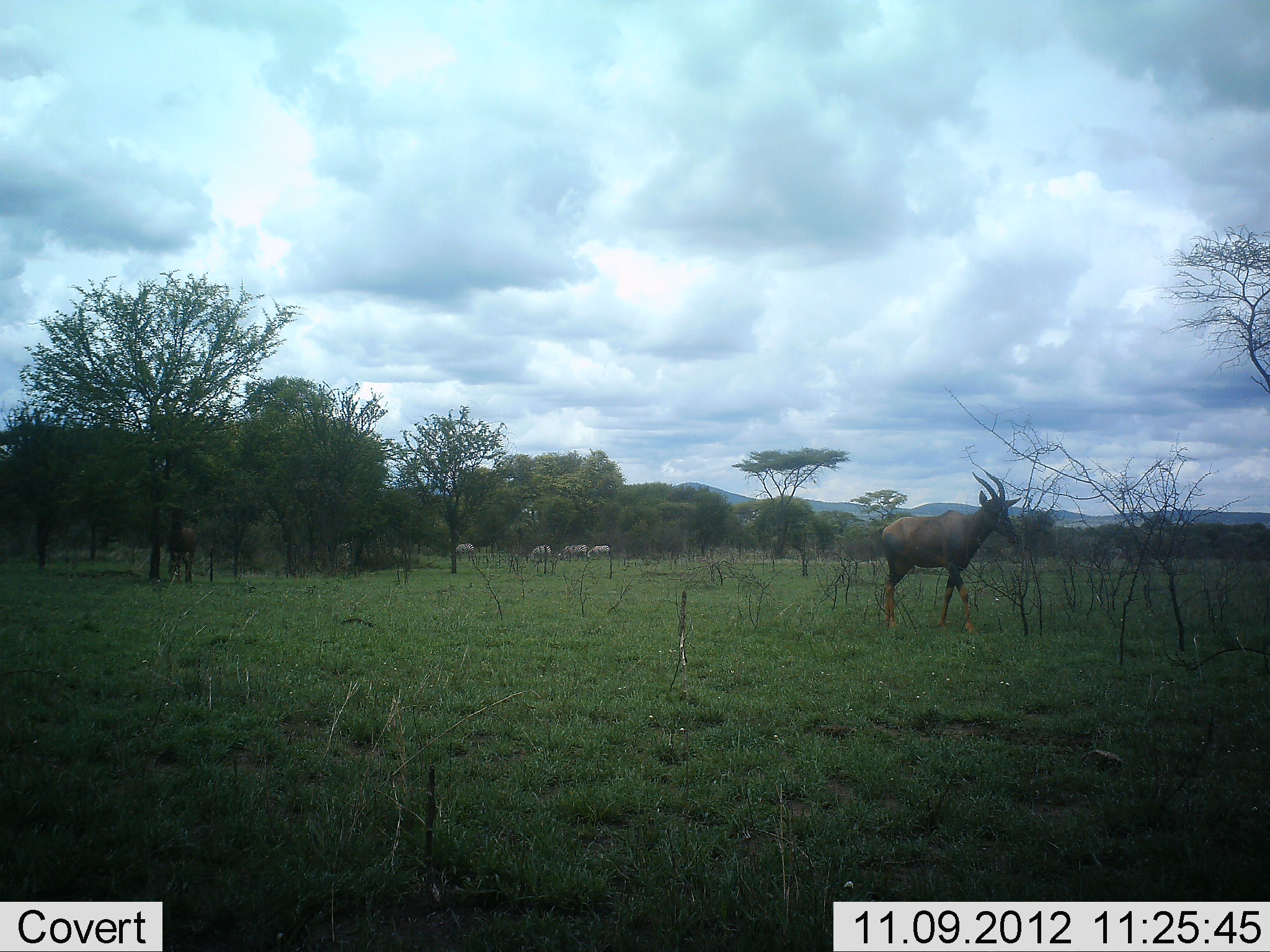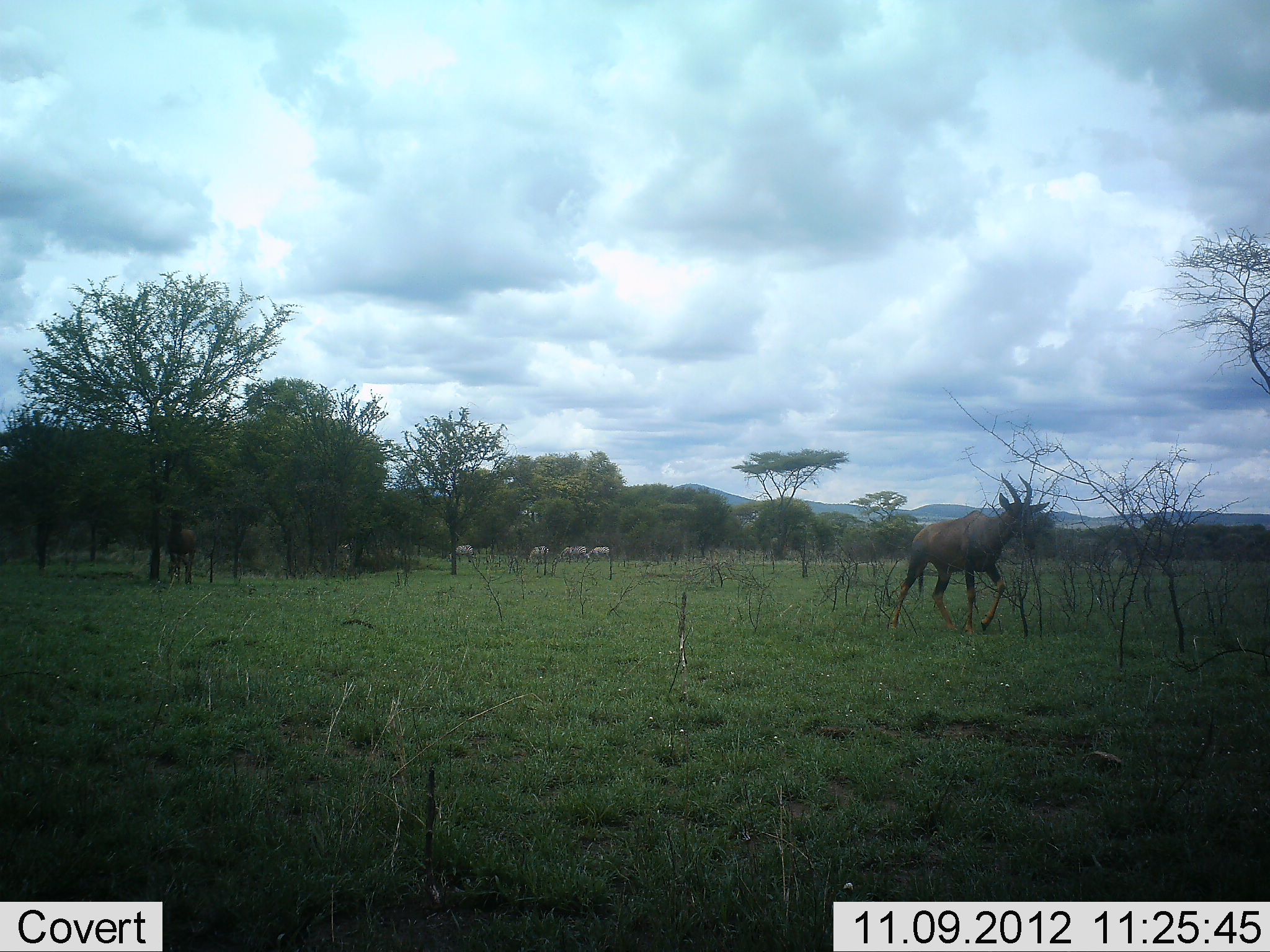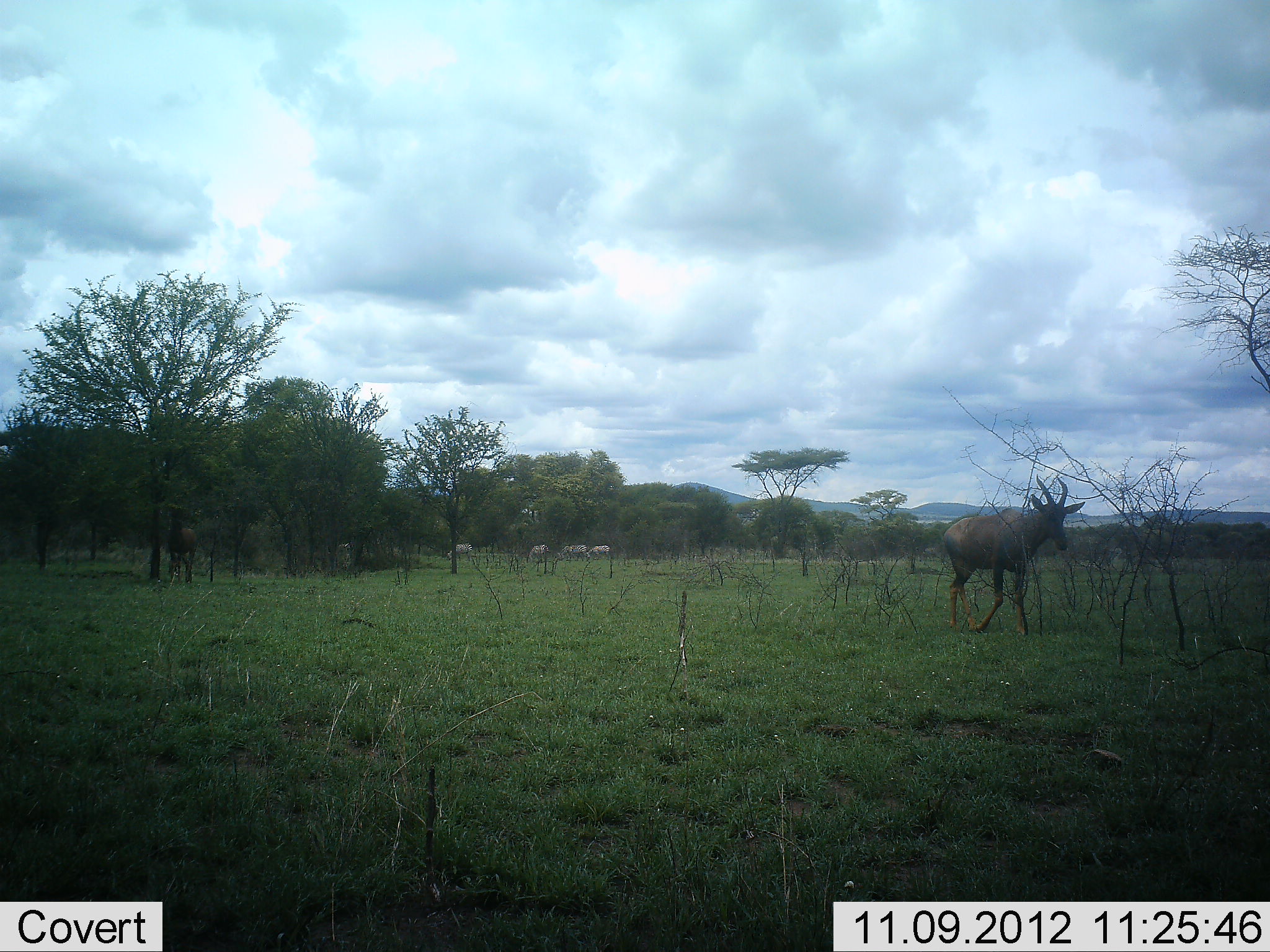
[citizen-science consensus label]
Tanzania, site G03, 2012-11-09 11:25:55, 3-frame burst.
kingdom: Animalia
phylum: Chordata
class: Mammalia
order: Artiodactyla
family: Bovidae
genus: Damaliscus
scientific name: Damaliscus lunatus jimela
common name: topi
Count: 1.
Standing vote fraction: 28%.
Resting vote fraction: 0%.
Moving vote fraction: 100%.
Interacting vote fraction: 0%.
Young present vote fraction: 0%.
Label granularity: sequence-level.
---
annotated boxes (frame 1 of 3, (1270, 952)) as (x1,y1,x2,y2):
animal: (878,470,1025,637); (163,519,201,585)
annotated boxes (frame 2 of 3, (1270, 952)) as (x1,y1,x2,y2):
animal: (891,471,1050,637); (163,524,200,583)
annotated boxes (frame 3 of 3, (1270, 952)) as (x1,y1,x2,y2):
animal: (938,476,1085,642); (162,525,197,578)